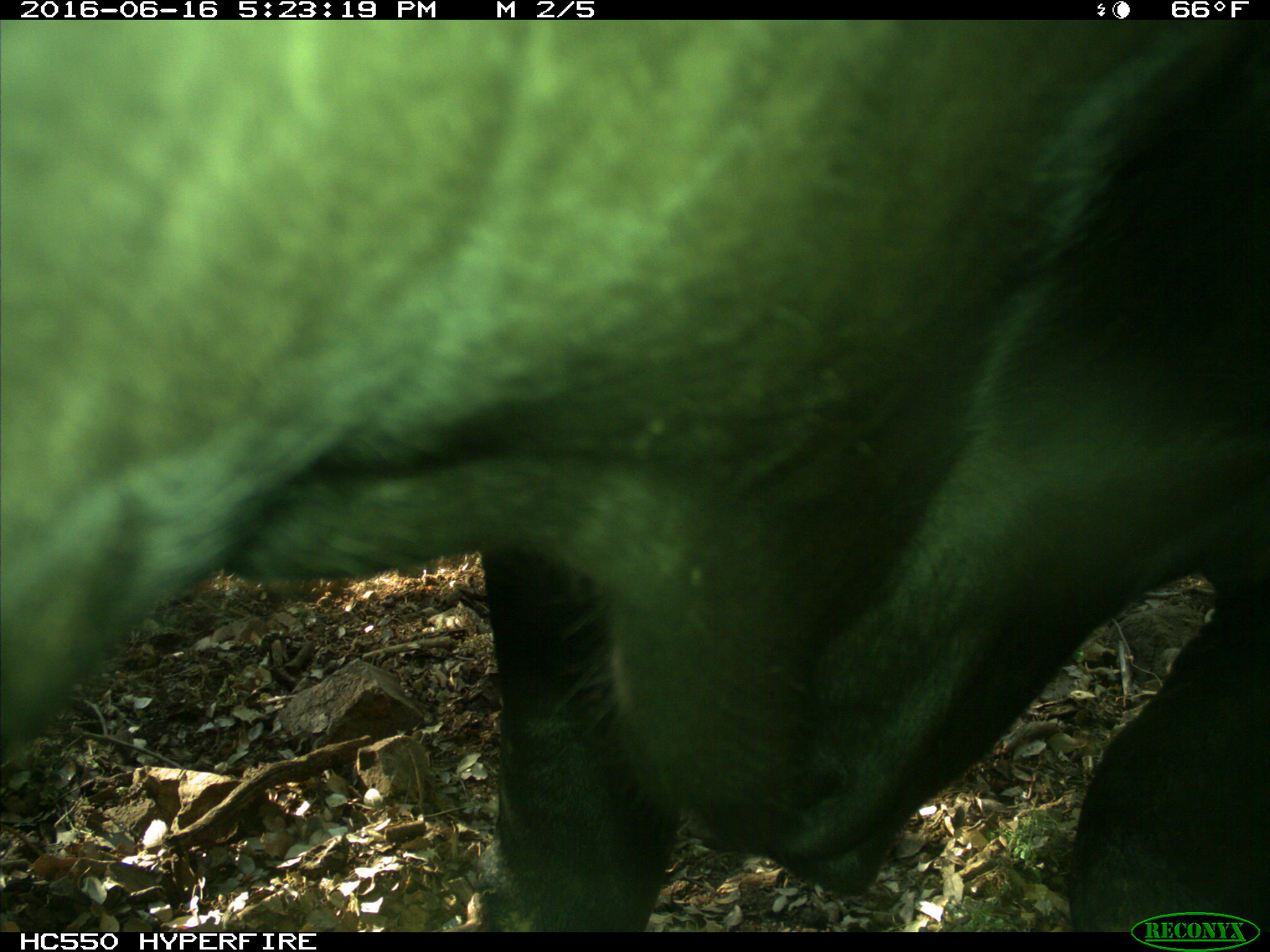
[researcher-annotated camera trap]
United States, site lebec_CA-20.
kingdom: Animalia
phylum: Chordata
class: Mammalia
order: Artiodactyla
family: Bovidae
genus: Bos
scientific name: Bos taurus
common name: domestic cow